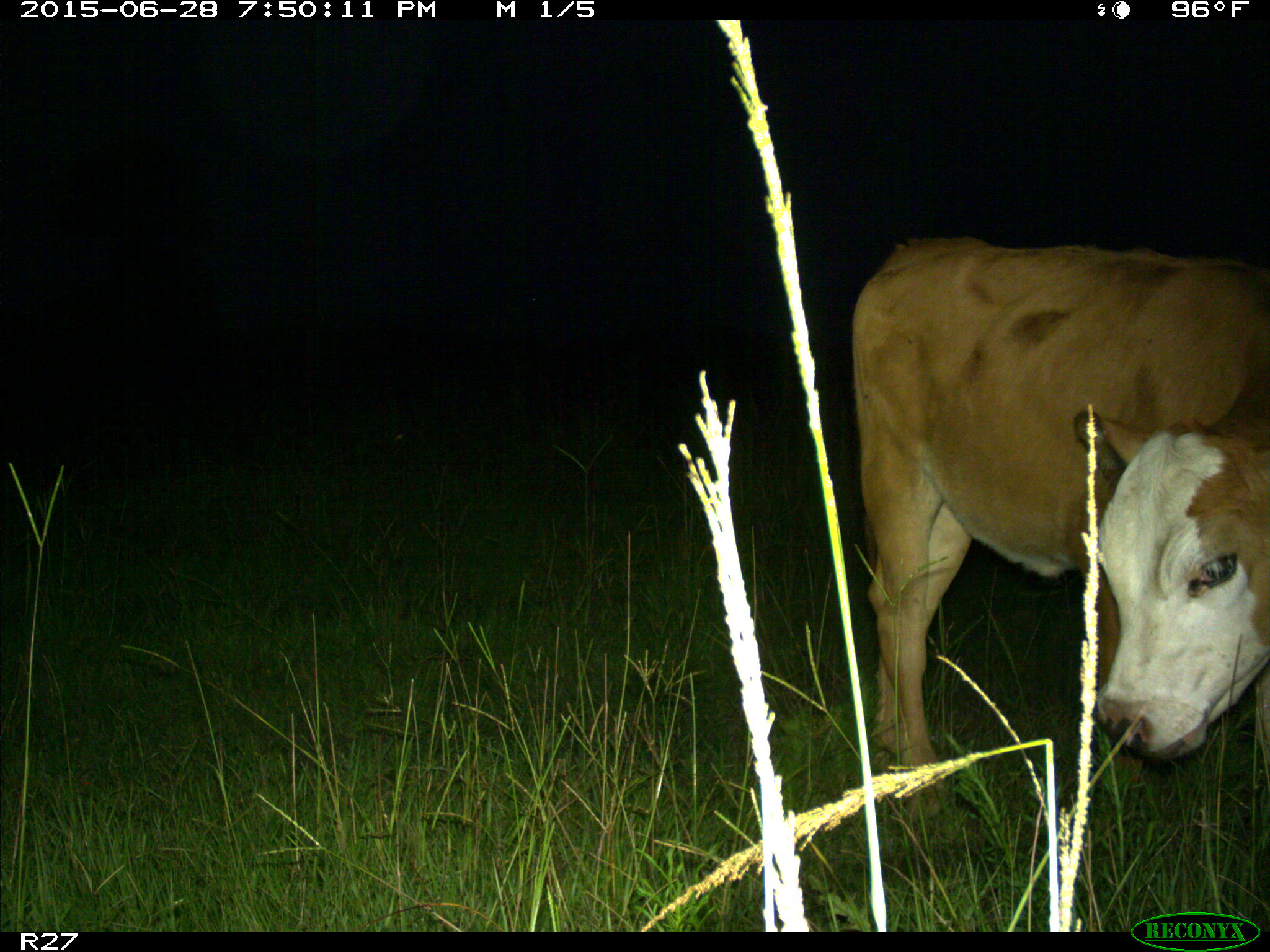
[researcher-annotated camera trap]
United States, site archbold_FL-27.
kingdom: Animalia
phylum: Chordata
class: Mammalia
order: Artiodactyla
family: Bovidae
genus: Bos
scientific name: Bos taurus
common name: domestic cow